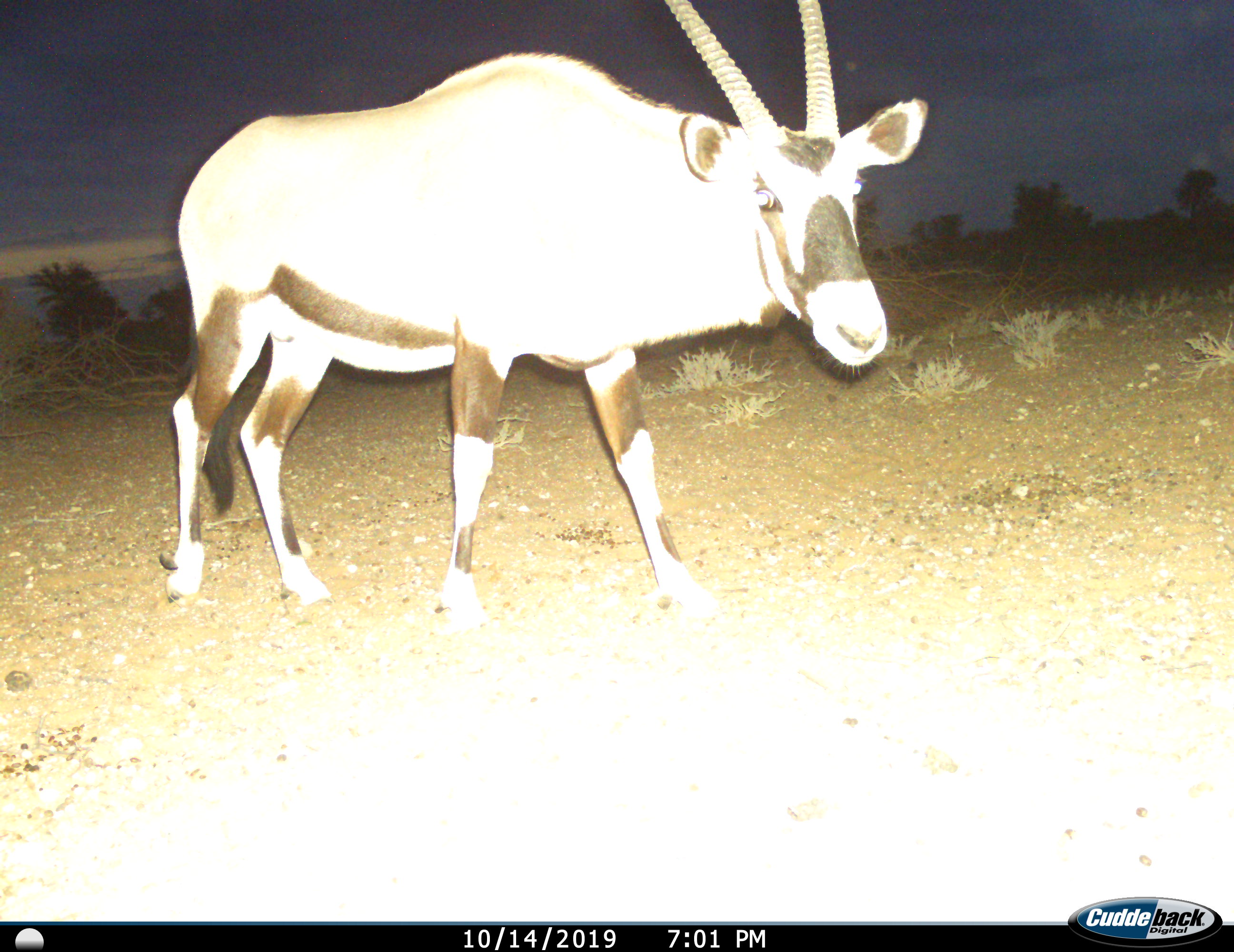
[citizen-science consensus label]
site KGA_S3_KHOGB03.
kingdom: Animalia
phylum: Chordata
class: Mammalia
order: Artiodactyla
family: Bovidae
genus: Oryx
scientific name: Oryx gazella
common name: gemsbok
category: oryx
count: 1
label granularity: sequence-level